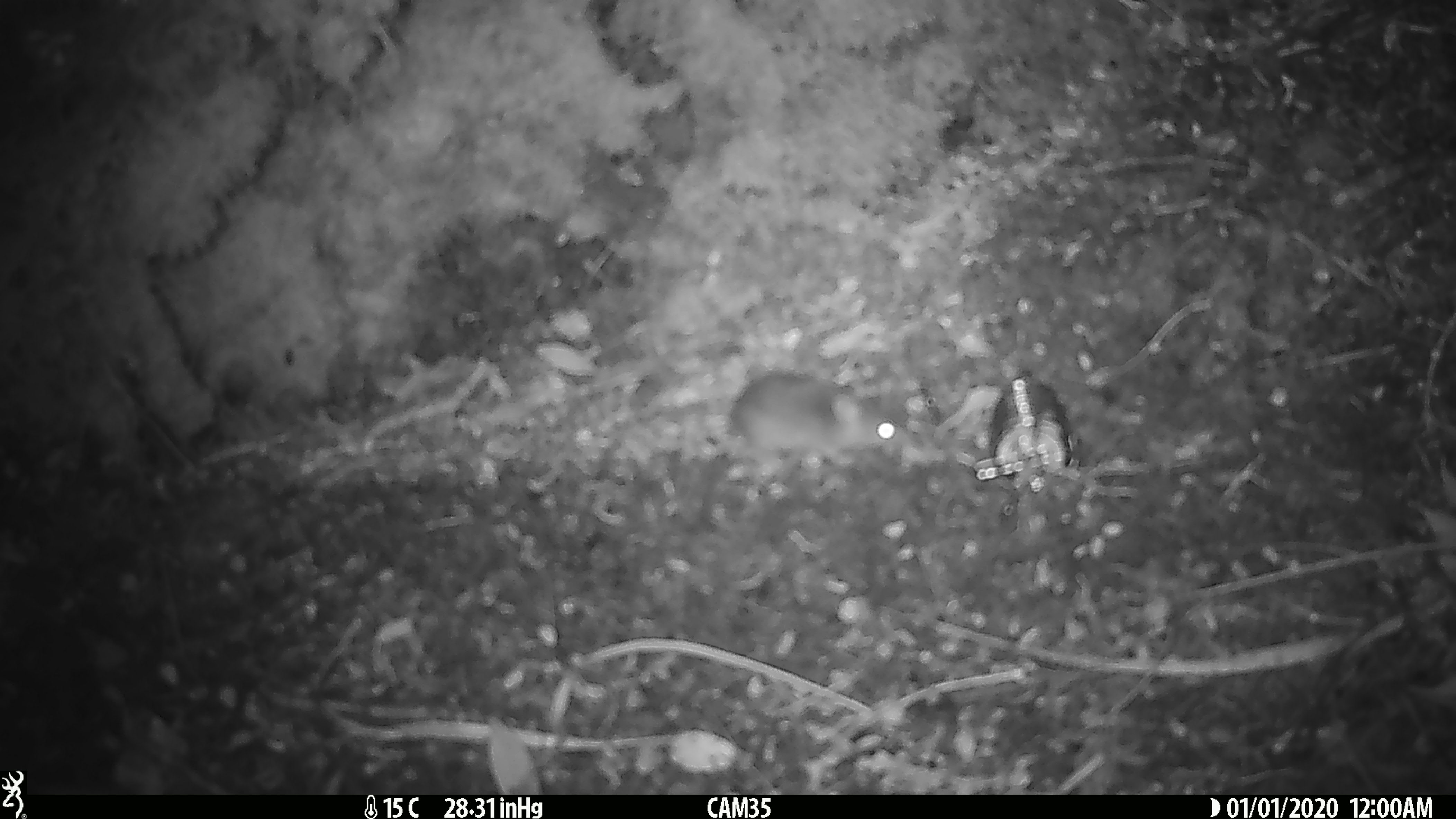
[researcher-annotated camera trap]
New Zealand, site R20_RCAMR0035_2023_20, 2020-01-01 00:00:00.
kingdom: Animalia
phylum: Chordata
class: Mammalia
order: Rodentia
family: Muridae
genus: Mus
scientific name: Mus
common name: mouse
Mouse (Mus).